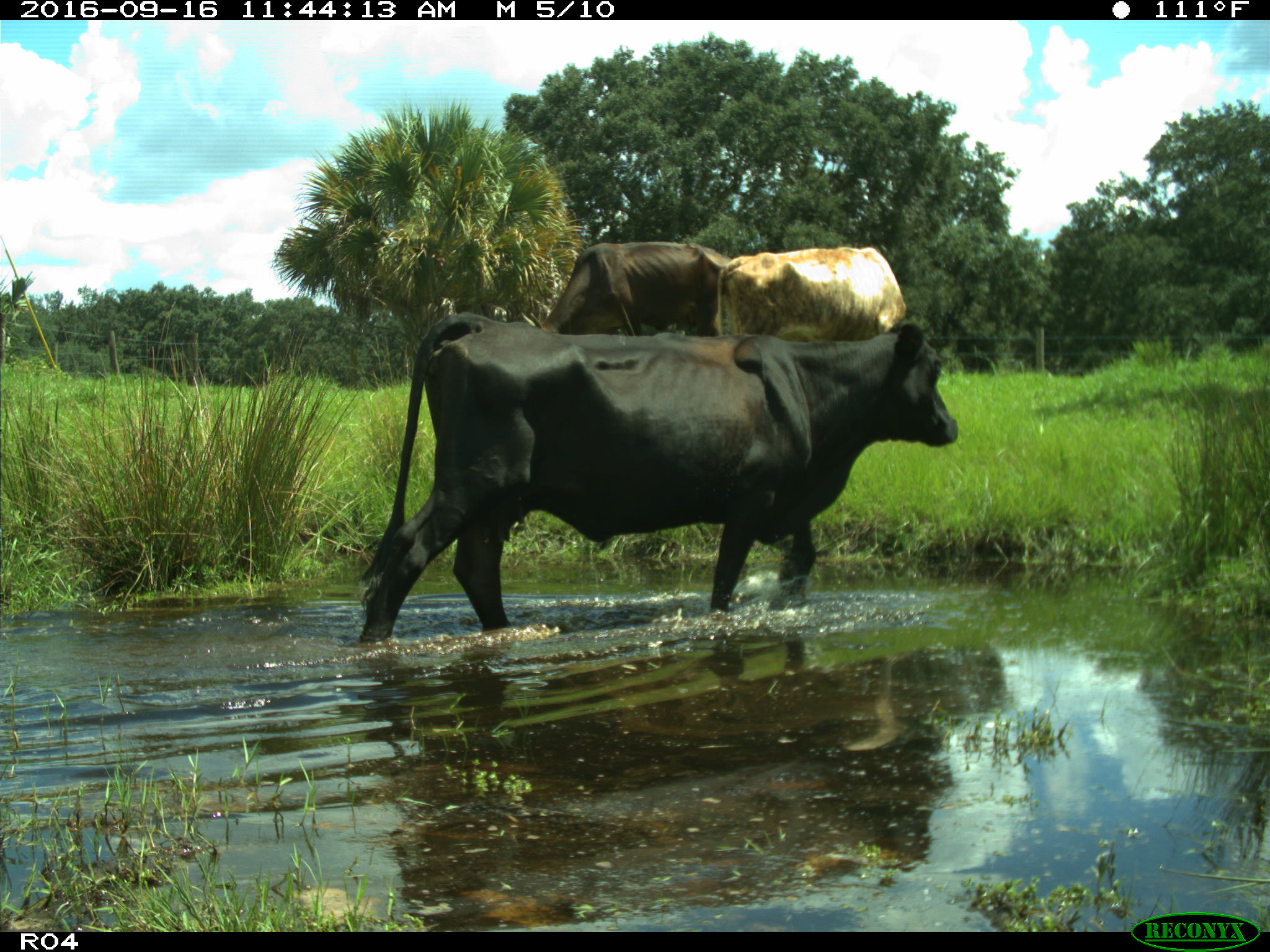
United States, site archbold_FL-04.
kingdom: Animalia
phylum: Chordata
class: Mammalia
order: Artiodactyla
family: Bovidae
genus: Bos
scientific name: Bos taurus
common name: domestic cow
Bos taurus (domestic cow).